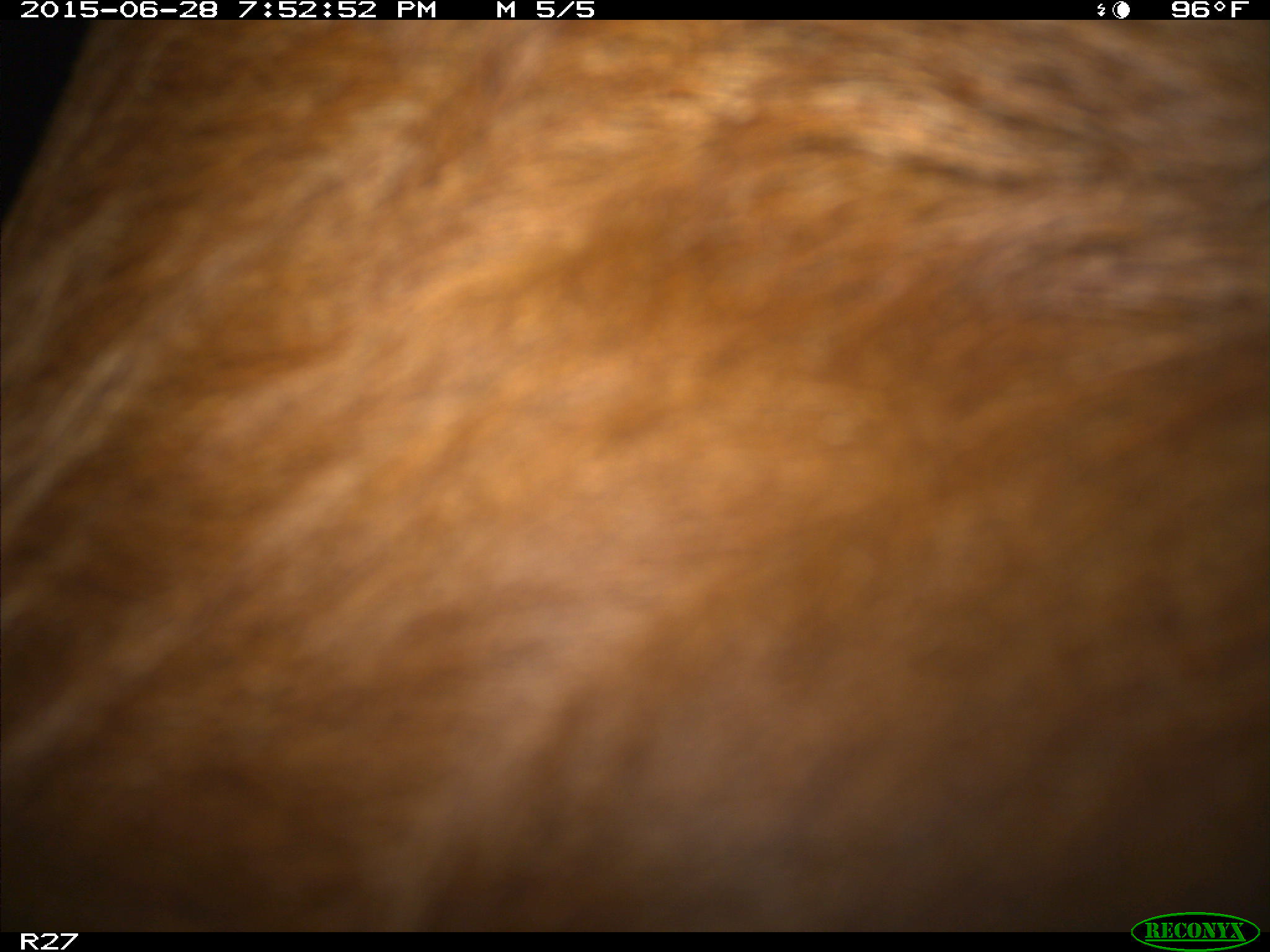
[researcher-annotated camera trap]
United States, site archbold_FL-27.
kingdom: Animalia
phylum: Chordata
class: Mammalia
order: Artiodactyla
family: Bovidae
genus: Bos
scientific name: Bos taurus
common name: domestic cow